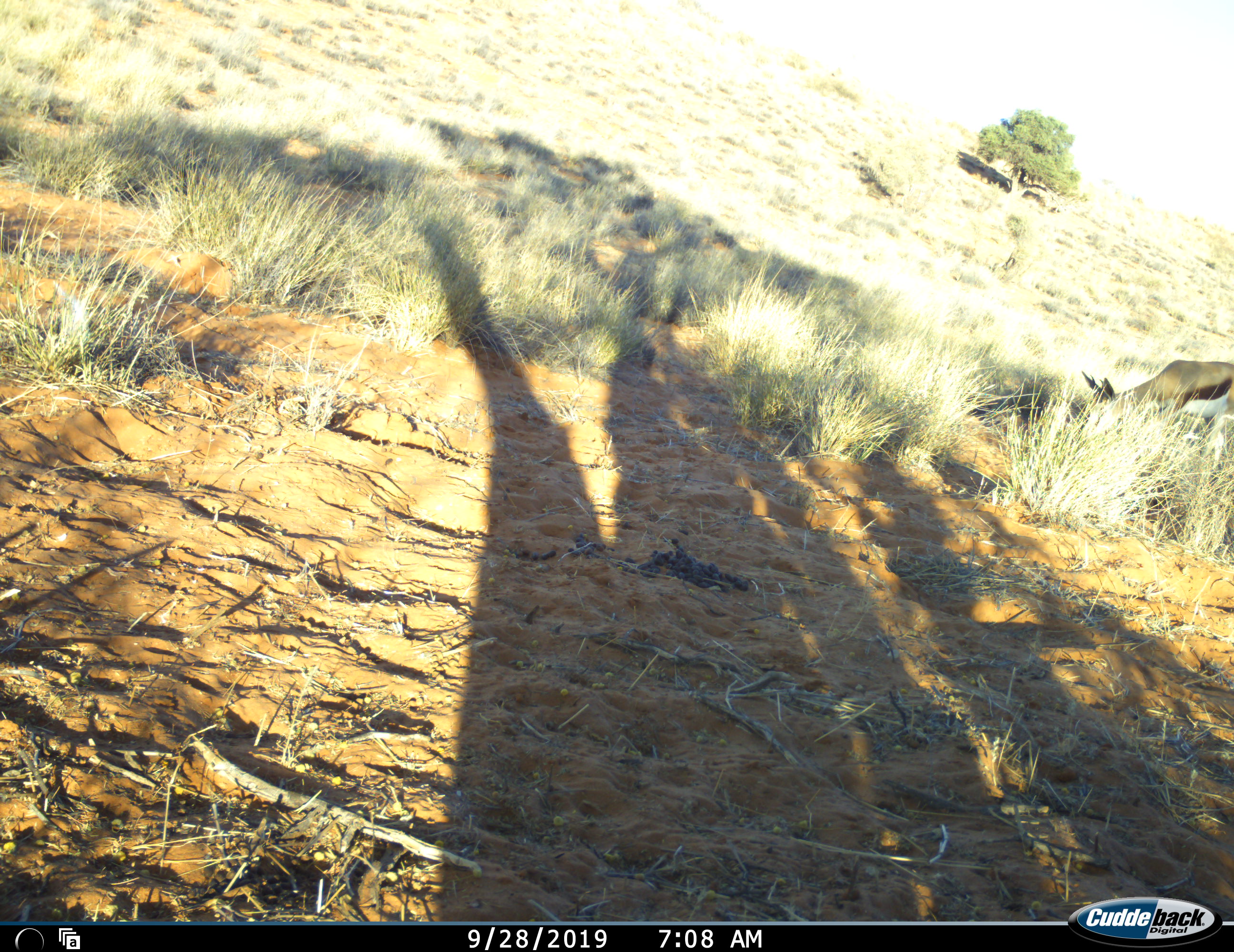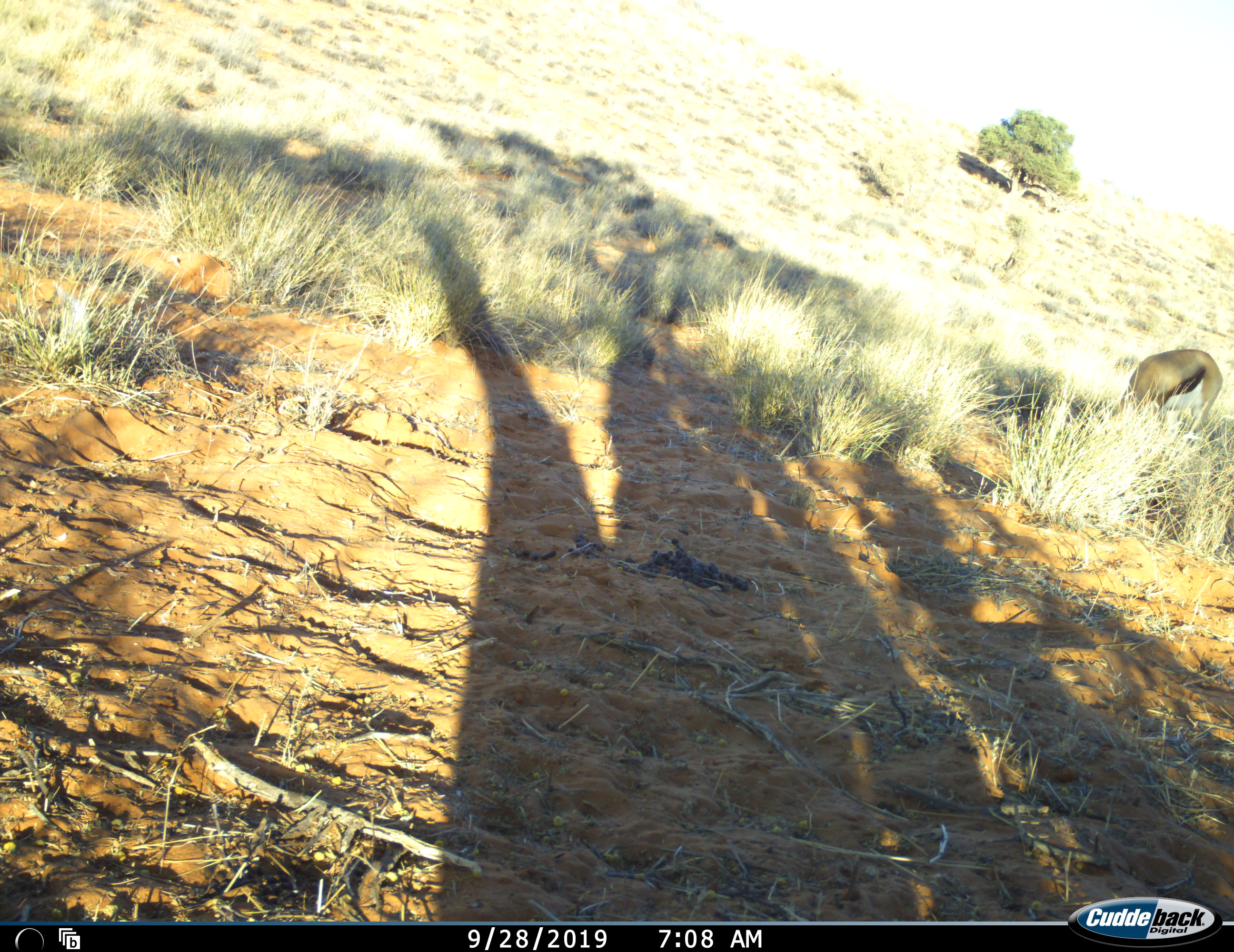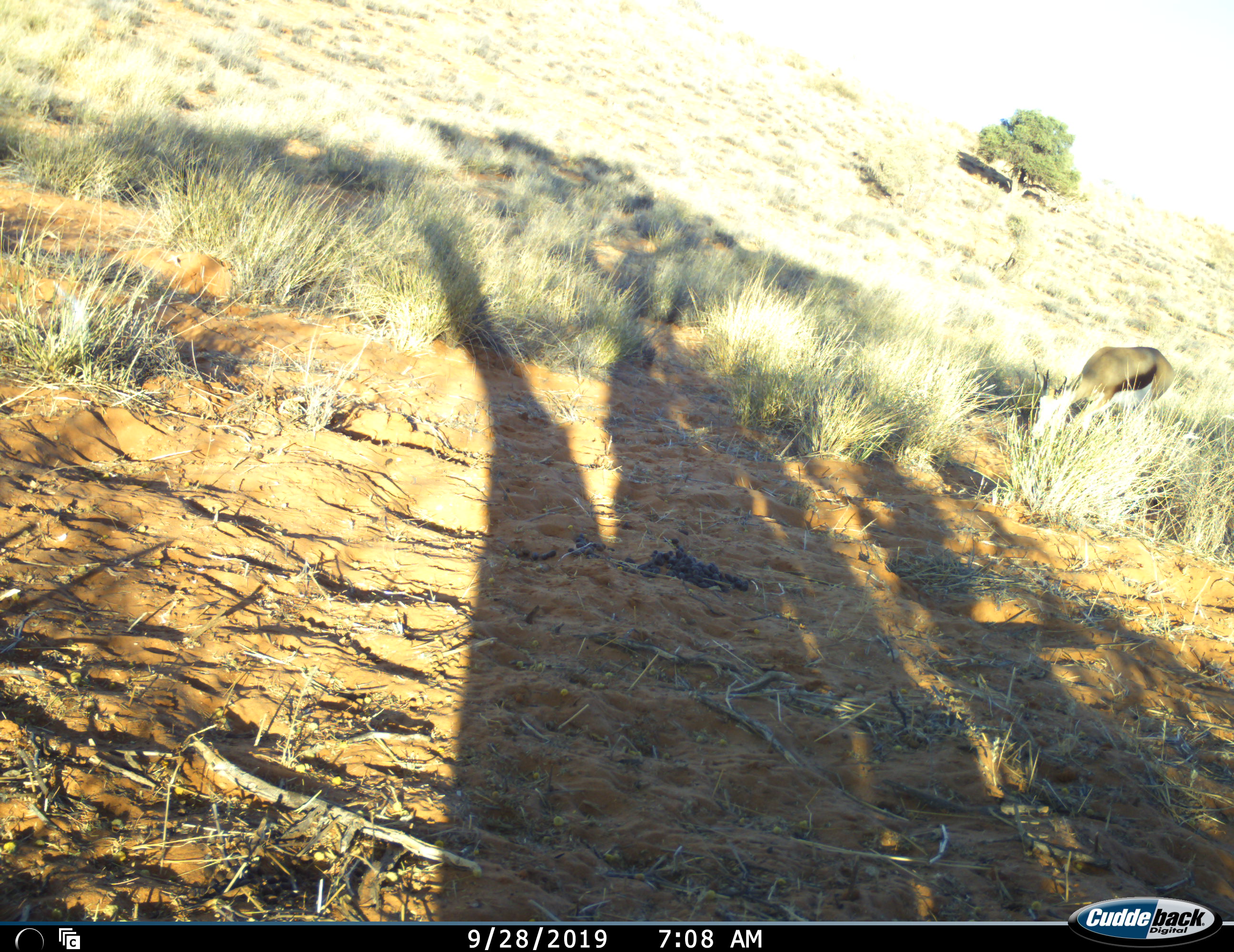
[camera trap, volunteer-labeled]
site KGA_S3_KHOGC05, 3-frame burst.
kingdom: Animalia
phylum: Chordata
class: Mammalia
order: Artiodactyla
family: Bovidae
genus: Antidorcas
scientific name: Antidorcas marsupialis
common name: springbok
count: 1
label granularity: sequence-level